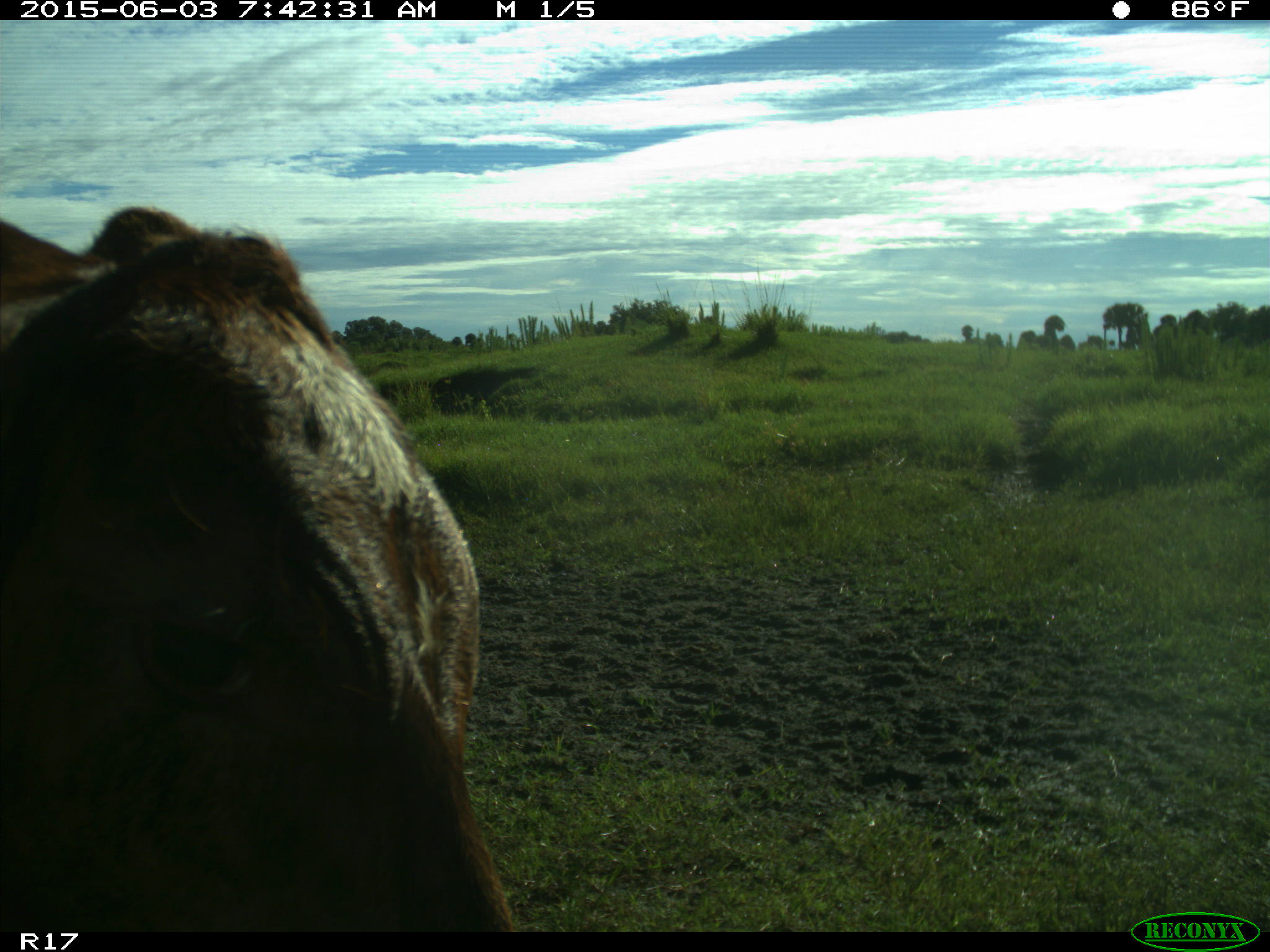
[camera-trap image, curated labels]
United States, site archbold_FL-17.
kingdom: Animalia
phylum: Chordata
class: Mammalia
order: Artiodactyla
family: Bovidae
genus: Bos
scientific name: Bos taurus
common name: domestic cow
Bos taurus (domestic cow).